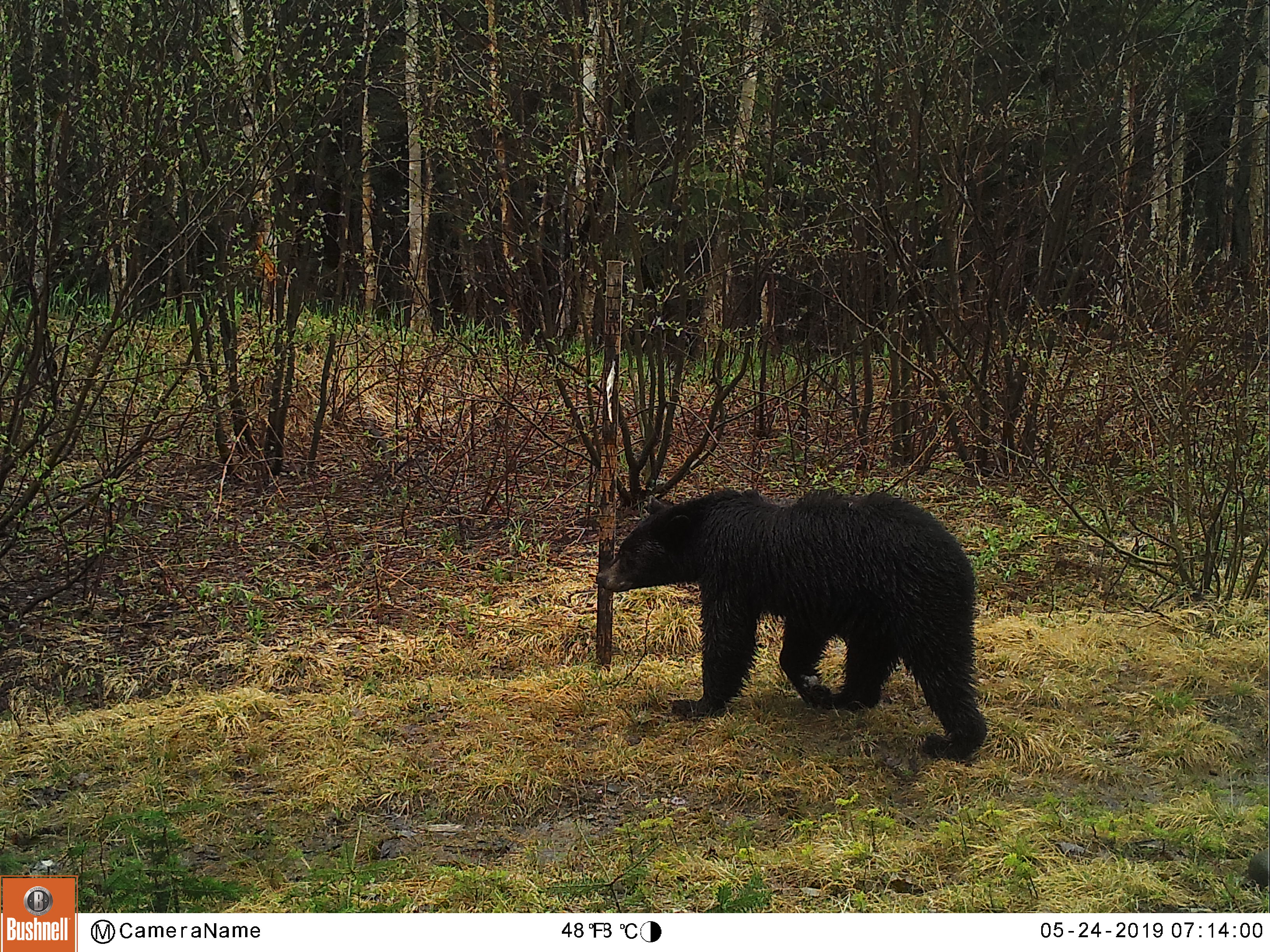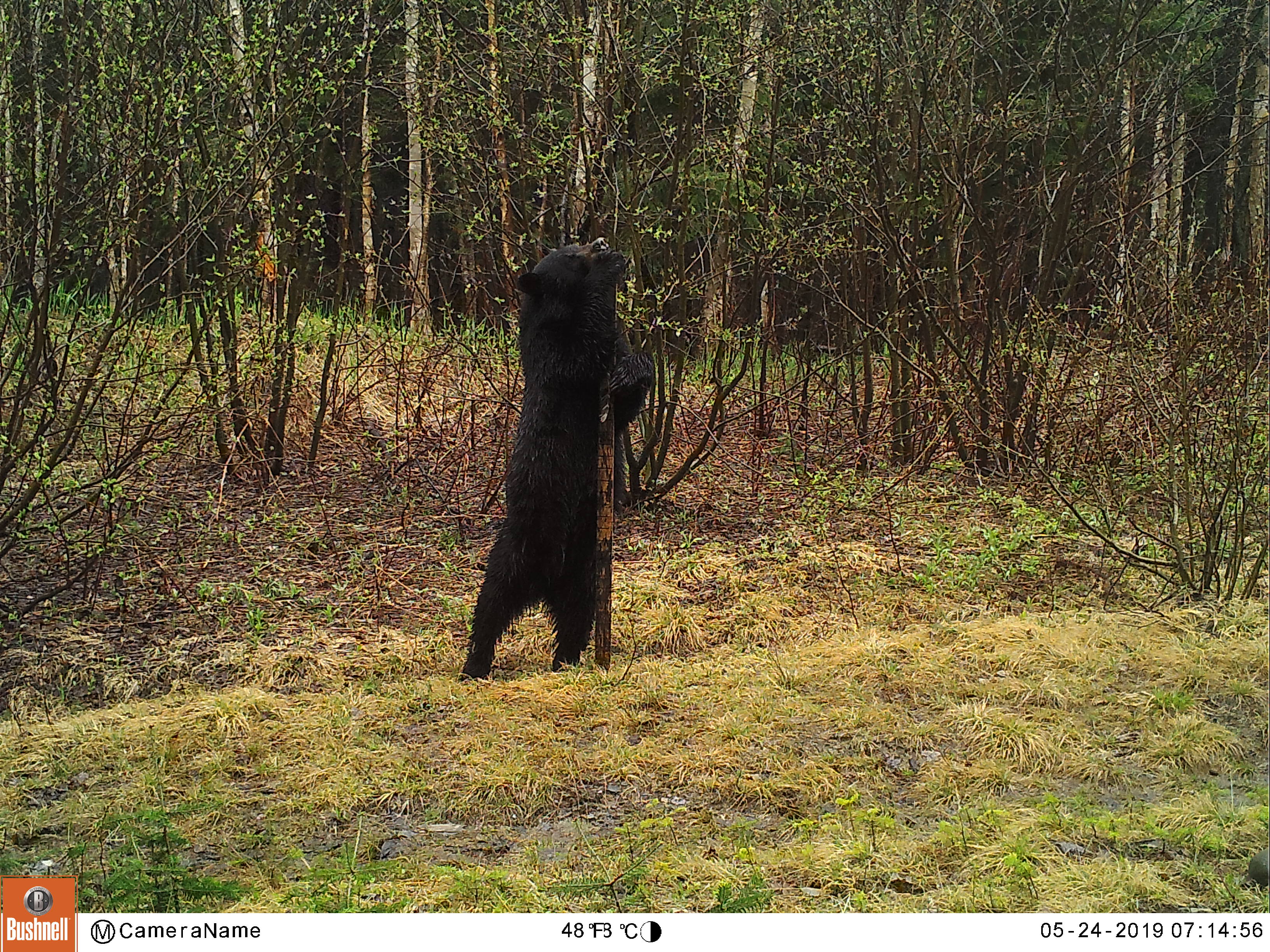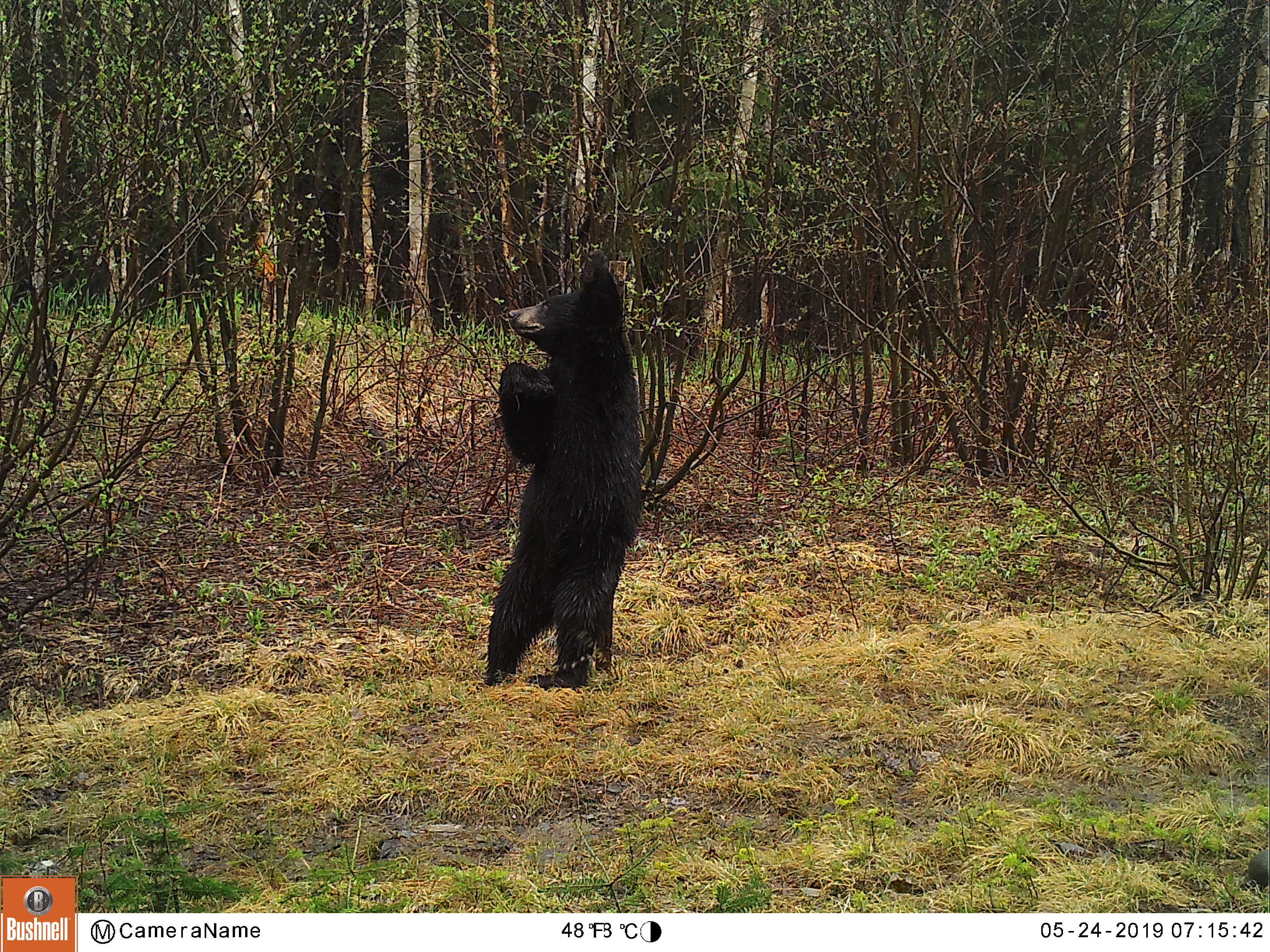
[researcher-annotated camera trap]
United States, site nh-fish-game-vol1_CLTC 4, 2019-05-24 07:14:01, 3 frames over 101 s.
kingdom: Animalia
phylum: Chordata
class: Mammalia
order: Carnivora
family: Ursidae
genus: Ursus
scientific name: Ursus americanus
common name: black bear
Black bear (Ursus americanus).